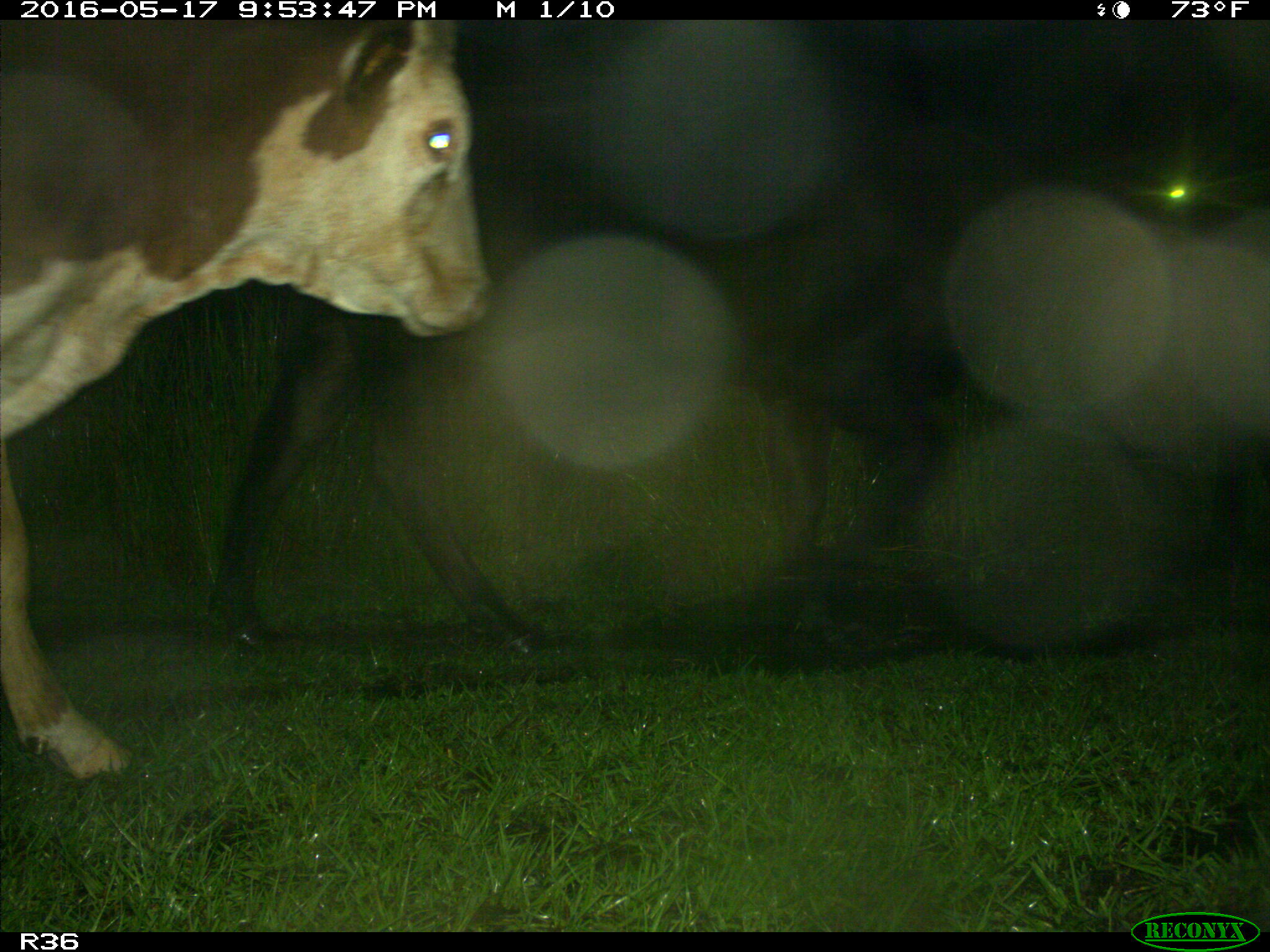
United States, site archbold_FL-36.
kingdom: Animalia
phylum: Chordata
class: Mammalia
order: Artiodactyla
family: Bovidae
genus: Bos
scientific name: Bos taurus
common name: domestic cow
Bos taurus (domestic cow).